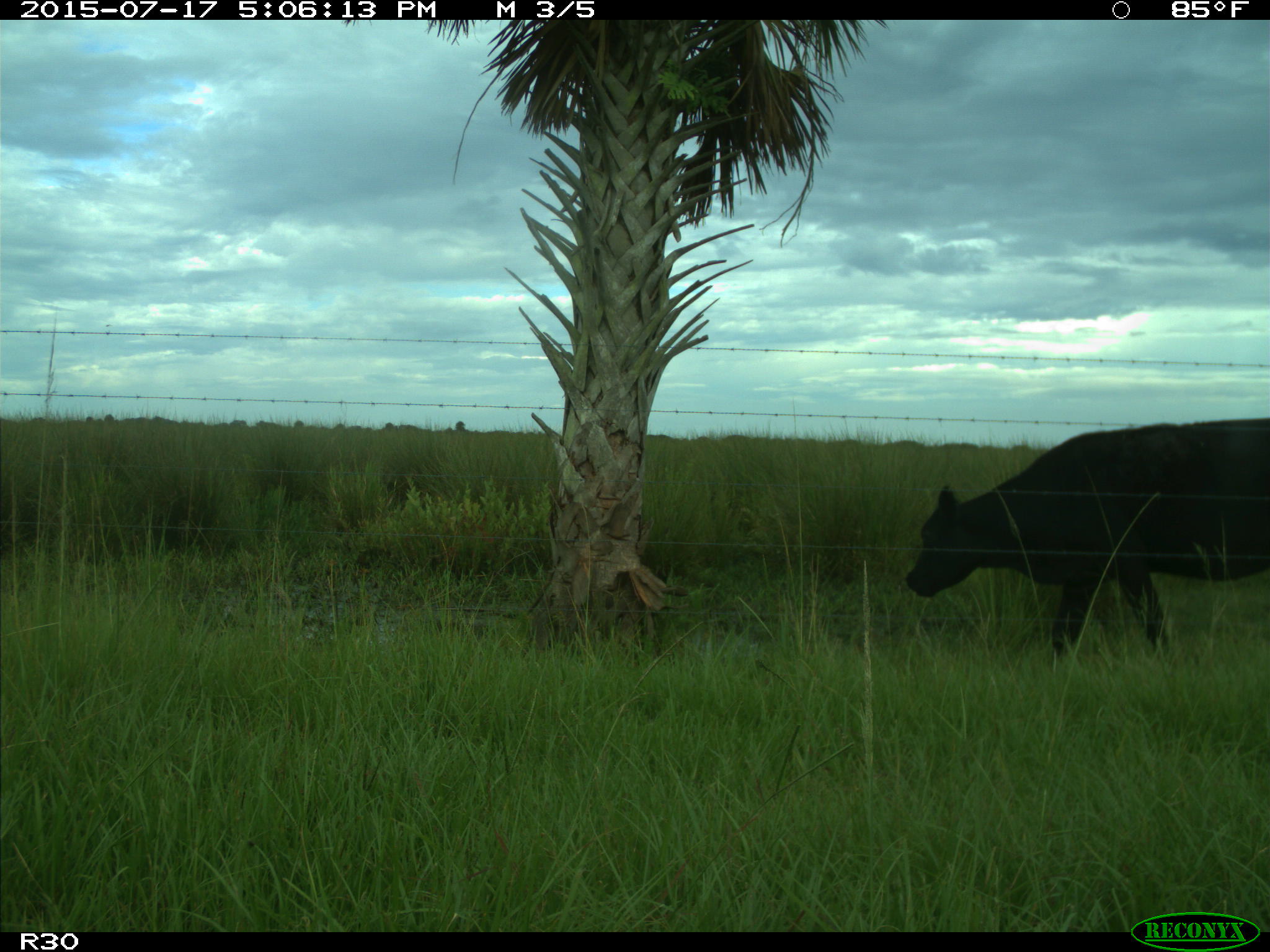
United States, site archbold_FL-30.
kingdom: Animalia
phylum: Chordata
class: Mammalia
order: Artiodactyla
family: Bovidae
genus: Bos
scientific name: Bos taurus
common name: domestic cow